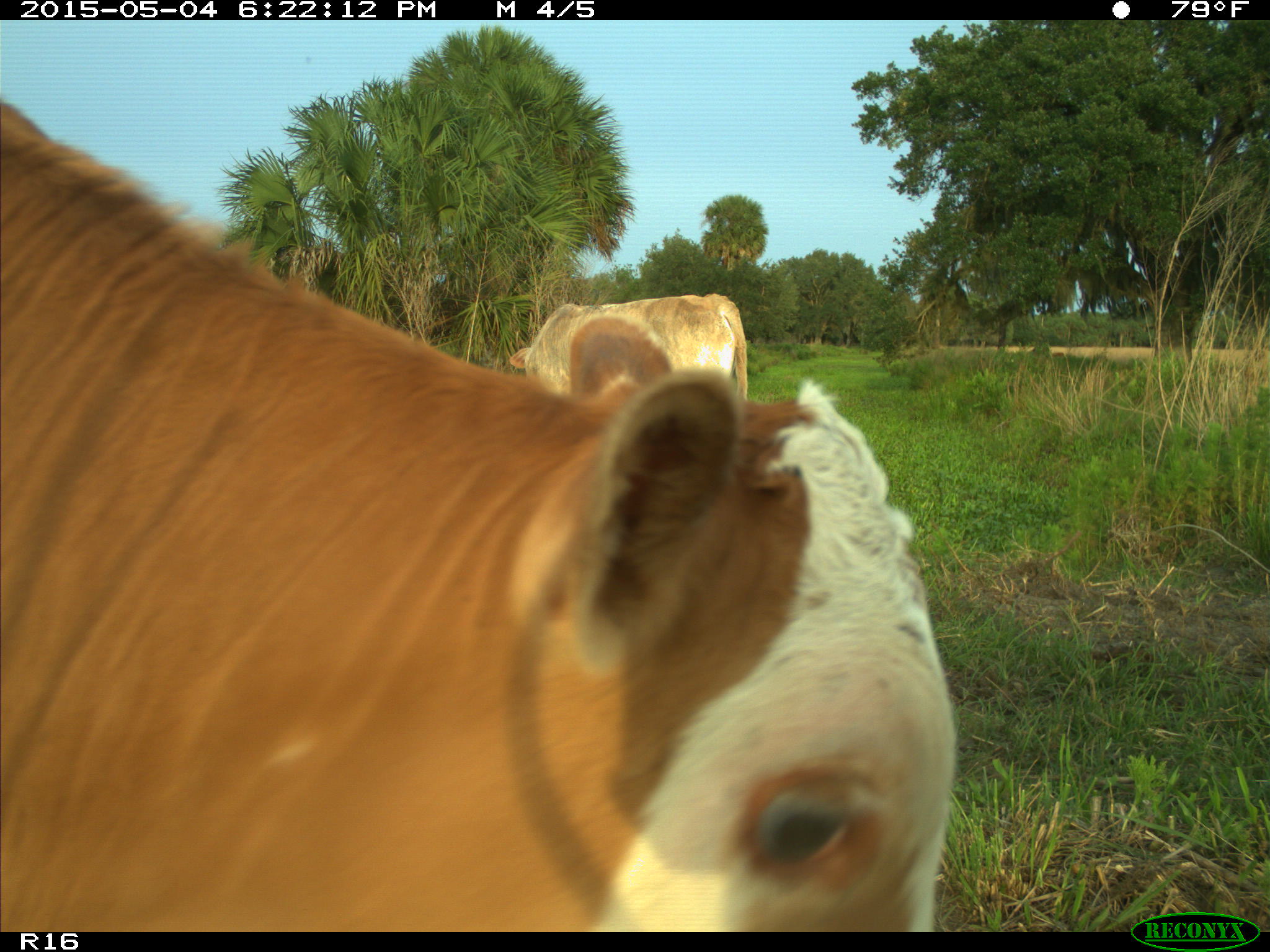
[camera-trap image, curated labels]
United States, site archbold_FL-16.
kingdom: Animalia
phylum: Chordata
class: Mammalia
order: Artiodactyla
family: Bovidae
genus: Bos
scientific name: Bos taurus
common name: domestic cow